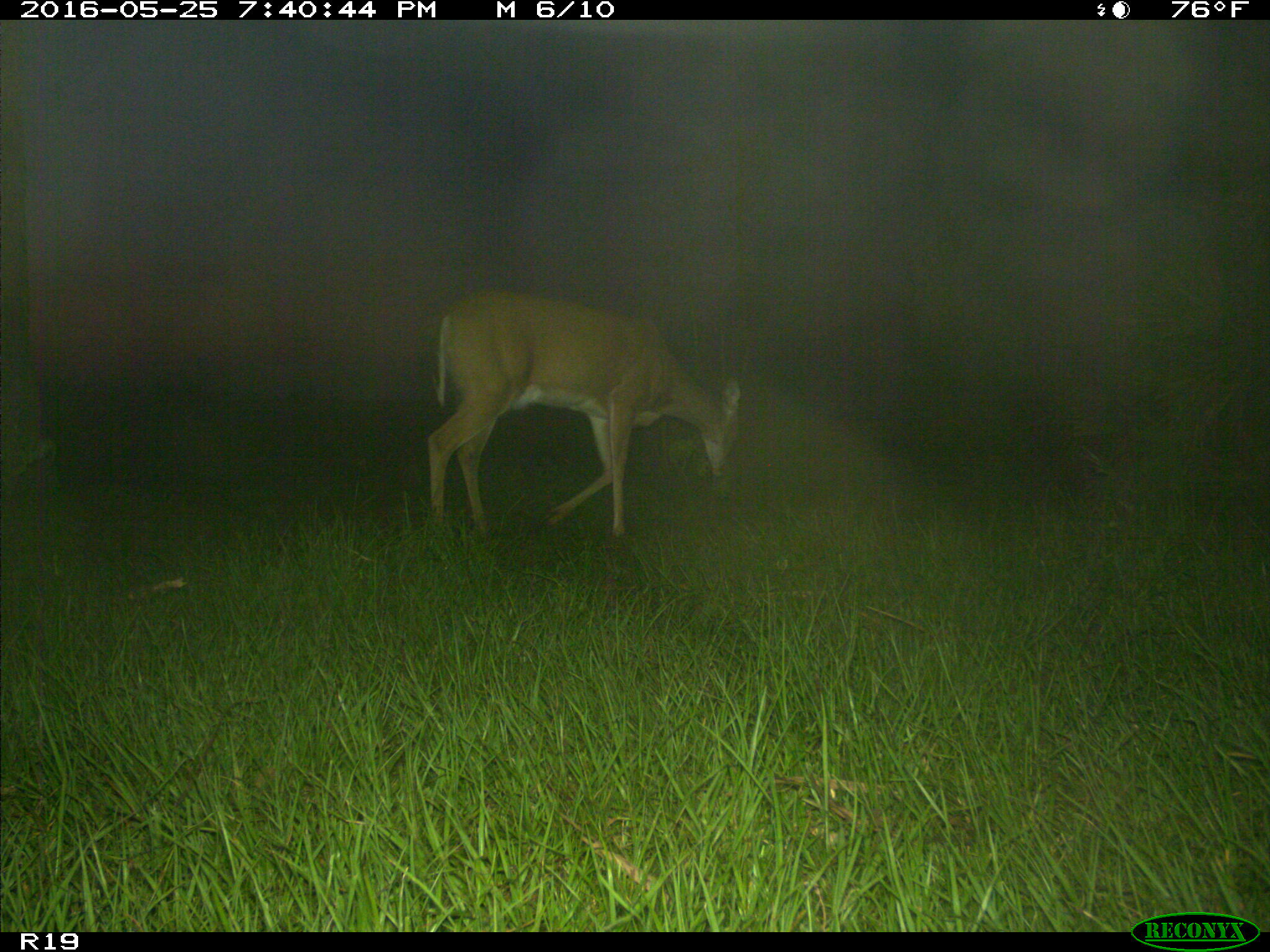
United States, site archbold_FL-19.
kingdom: Animalia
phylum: Chordata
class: Mammalia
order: Artiodactyla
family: Cervidae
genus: Odocoileus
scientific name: Odocoileus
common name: deer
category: unidentified deer